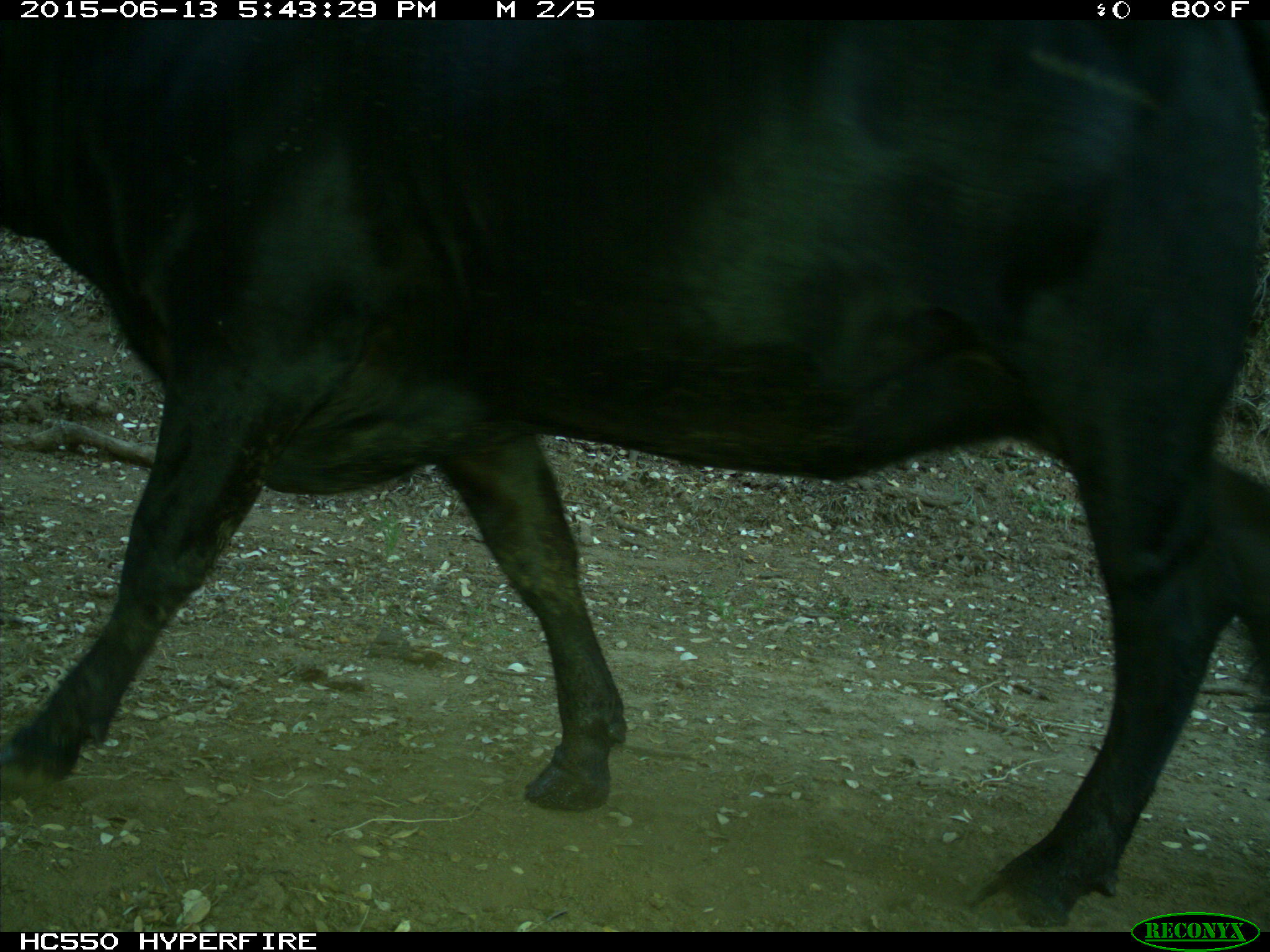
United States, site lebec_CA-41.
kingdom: Animalia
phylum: Chordata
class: Mammalia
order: Artiodactyla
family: Bovidae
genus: Bos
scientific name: Bos taurus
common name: domestic cow